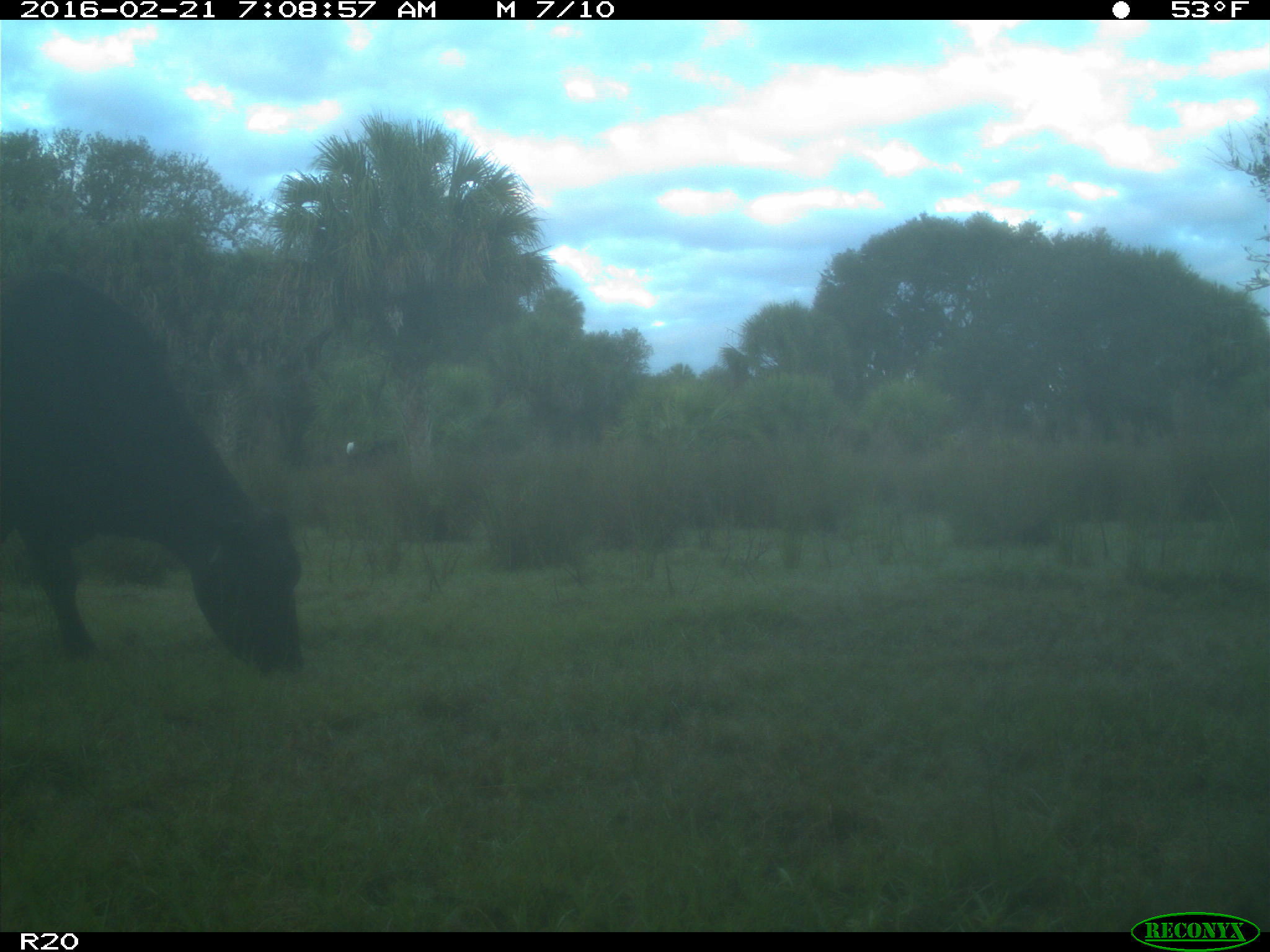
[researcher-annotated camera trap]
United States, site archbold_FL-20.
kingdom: Animalia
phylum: Chordata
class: Mammalia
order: Artiodactyla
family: Bovidae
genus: Bos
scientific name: Bos taurus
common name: domestic cow